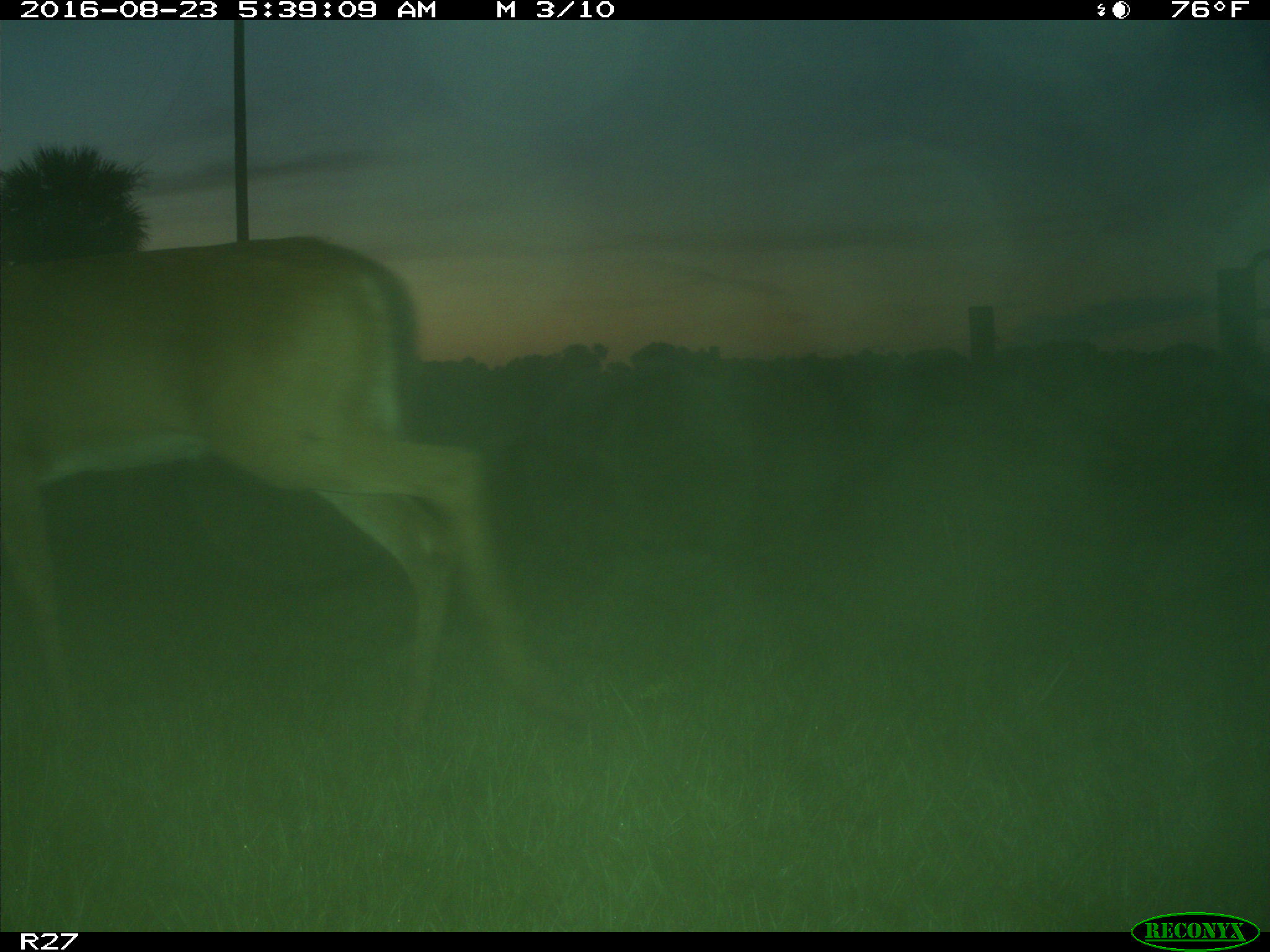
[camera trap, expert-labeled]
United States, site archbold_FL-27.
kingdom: Animalia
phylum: Chordata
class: Mammalia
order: Artiodactyla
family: Cervidae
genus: Odocoileus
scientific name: Odocoileus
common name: deer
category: unidentified deer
Unidentified deer (deer) (Odocoileus).